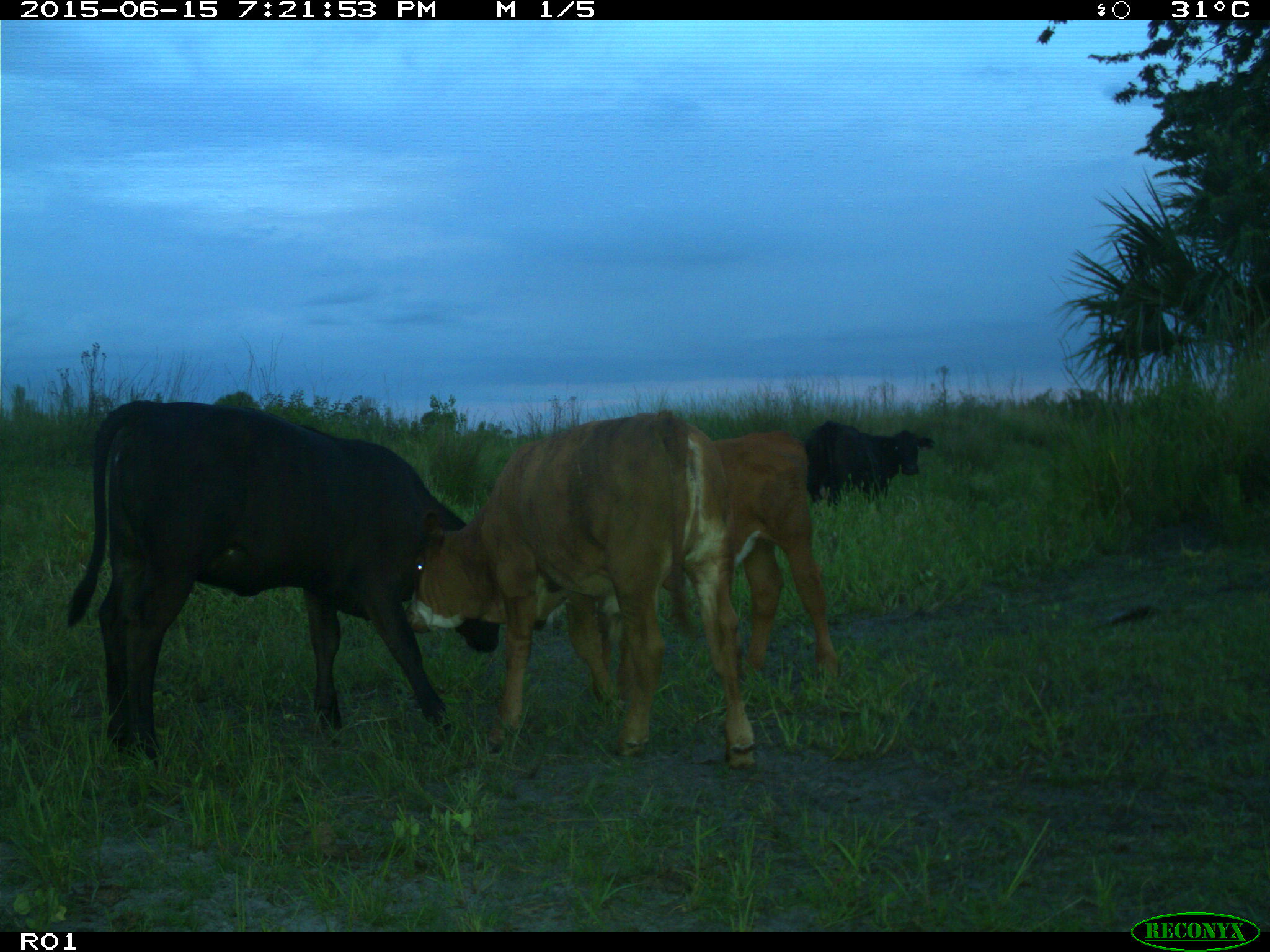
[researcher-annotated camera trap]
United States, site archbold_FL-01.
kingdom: Animalia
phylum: Chordata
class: Mammalia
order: Artiodactyla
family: Bovidae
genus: Bos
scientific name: Bos taurus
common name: domestic cow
Bos taurus (domestic cow).